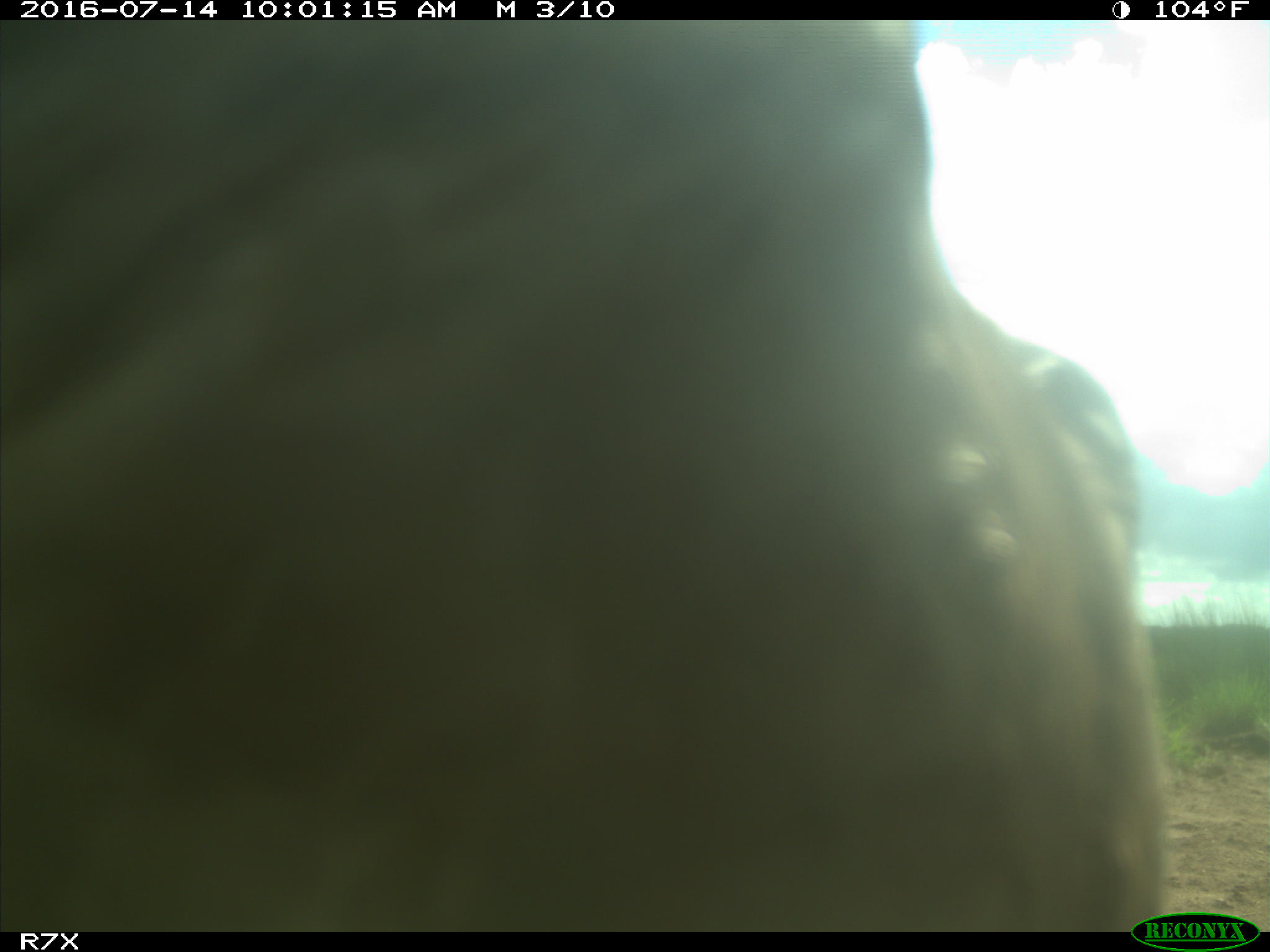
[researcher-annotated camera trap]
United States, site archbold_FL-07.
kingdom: Animalia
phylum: Chordata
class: Mammalia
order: Artiodactyla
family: Bovidae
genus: Bos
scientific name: Bos taurus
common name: domestic cow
Bos taurus (domestic cow).